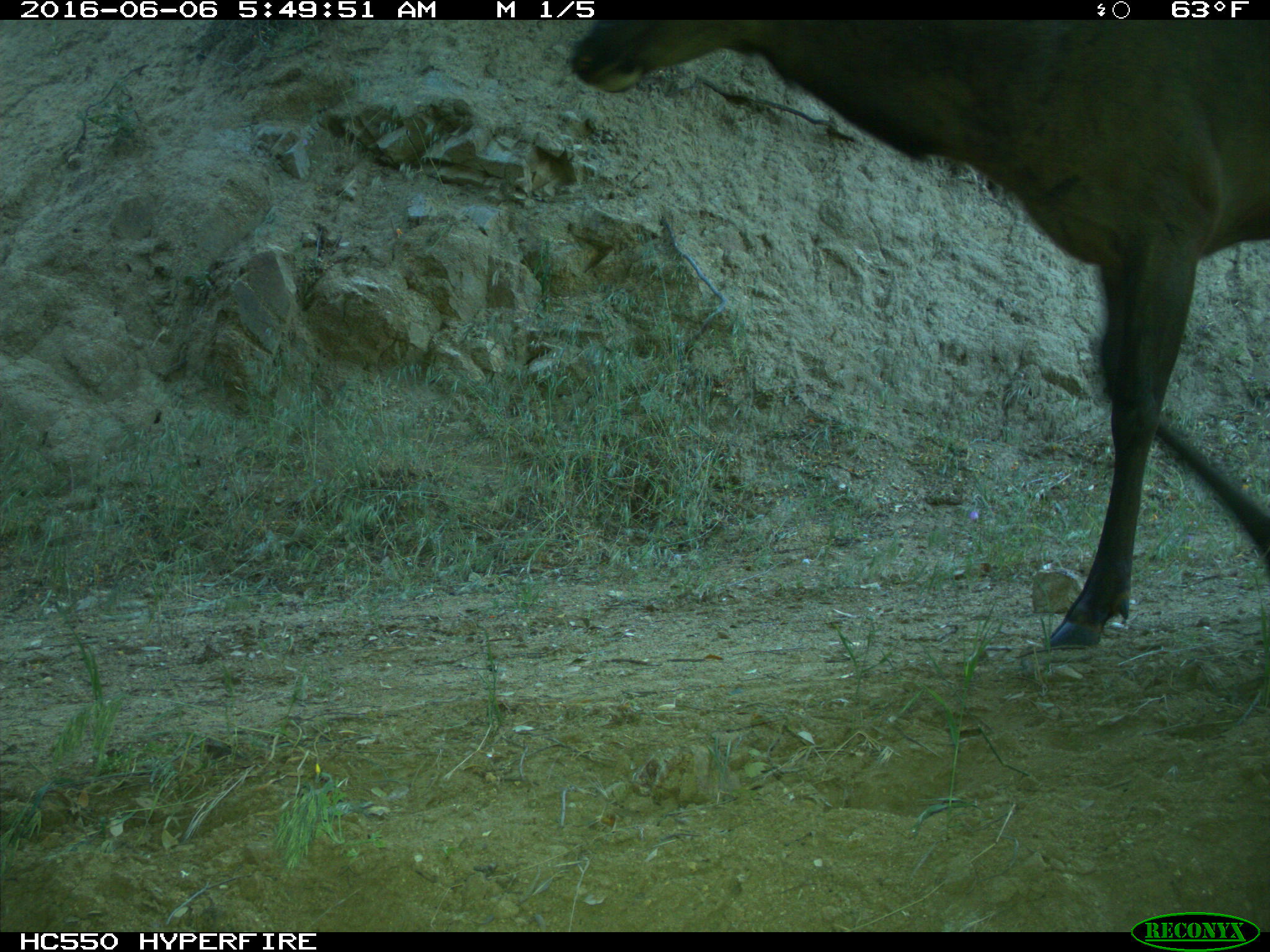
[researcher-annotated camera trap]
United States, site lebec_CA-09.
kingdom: Animalia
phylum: Chordata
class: Mammalia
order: Artiodactyla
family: Cervidae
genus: Cervus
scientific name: Cervus canadensis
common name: elk